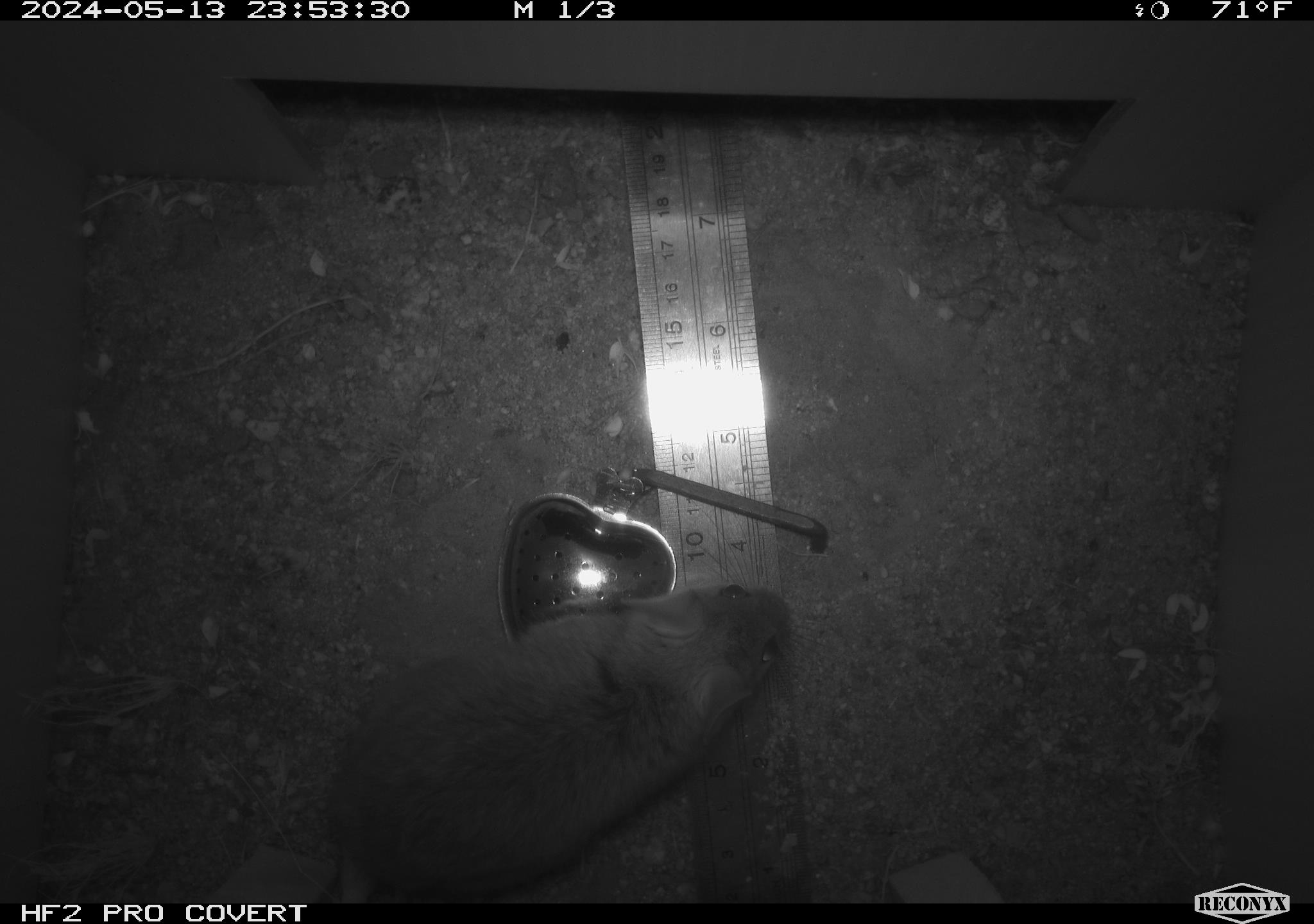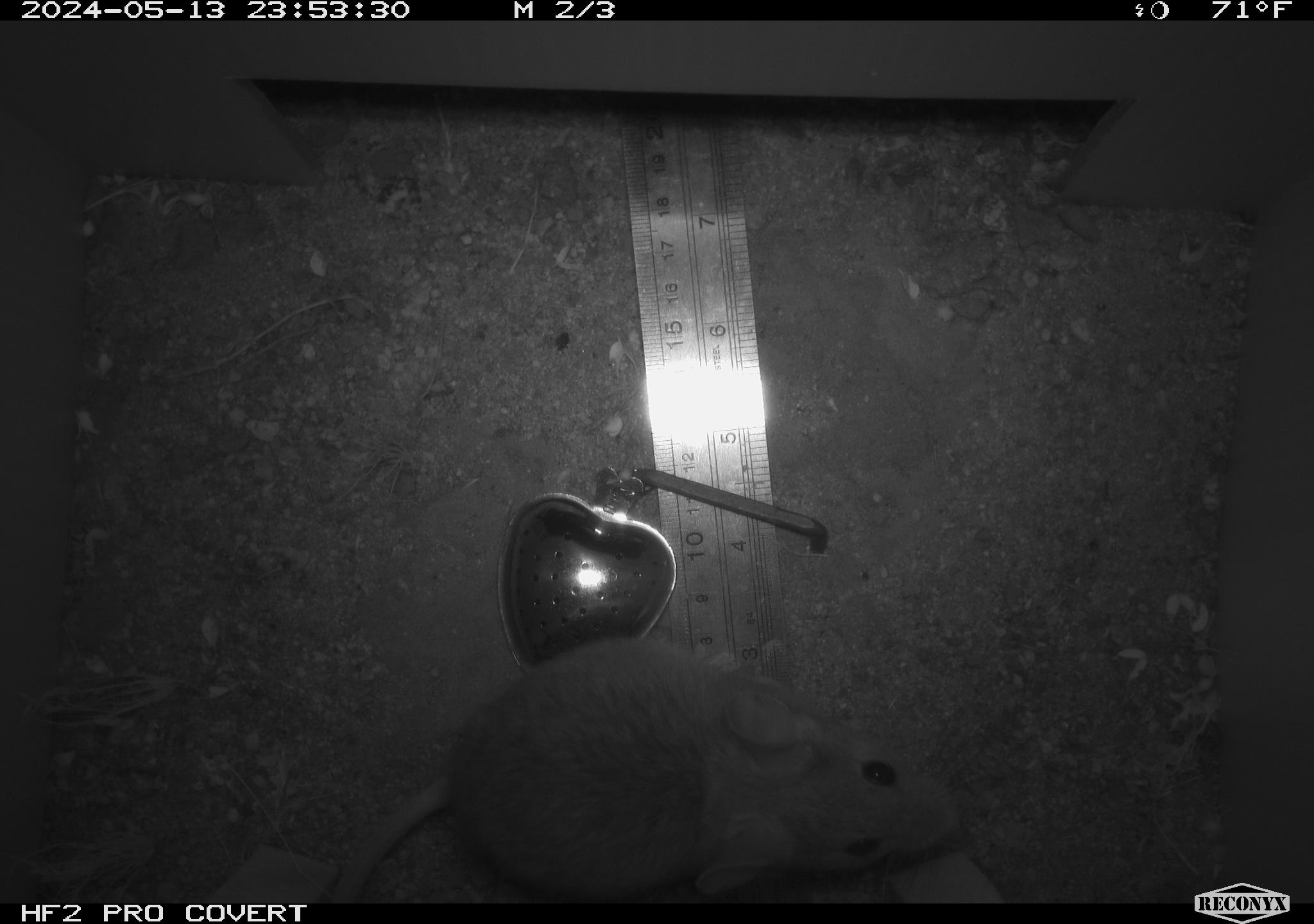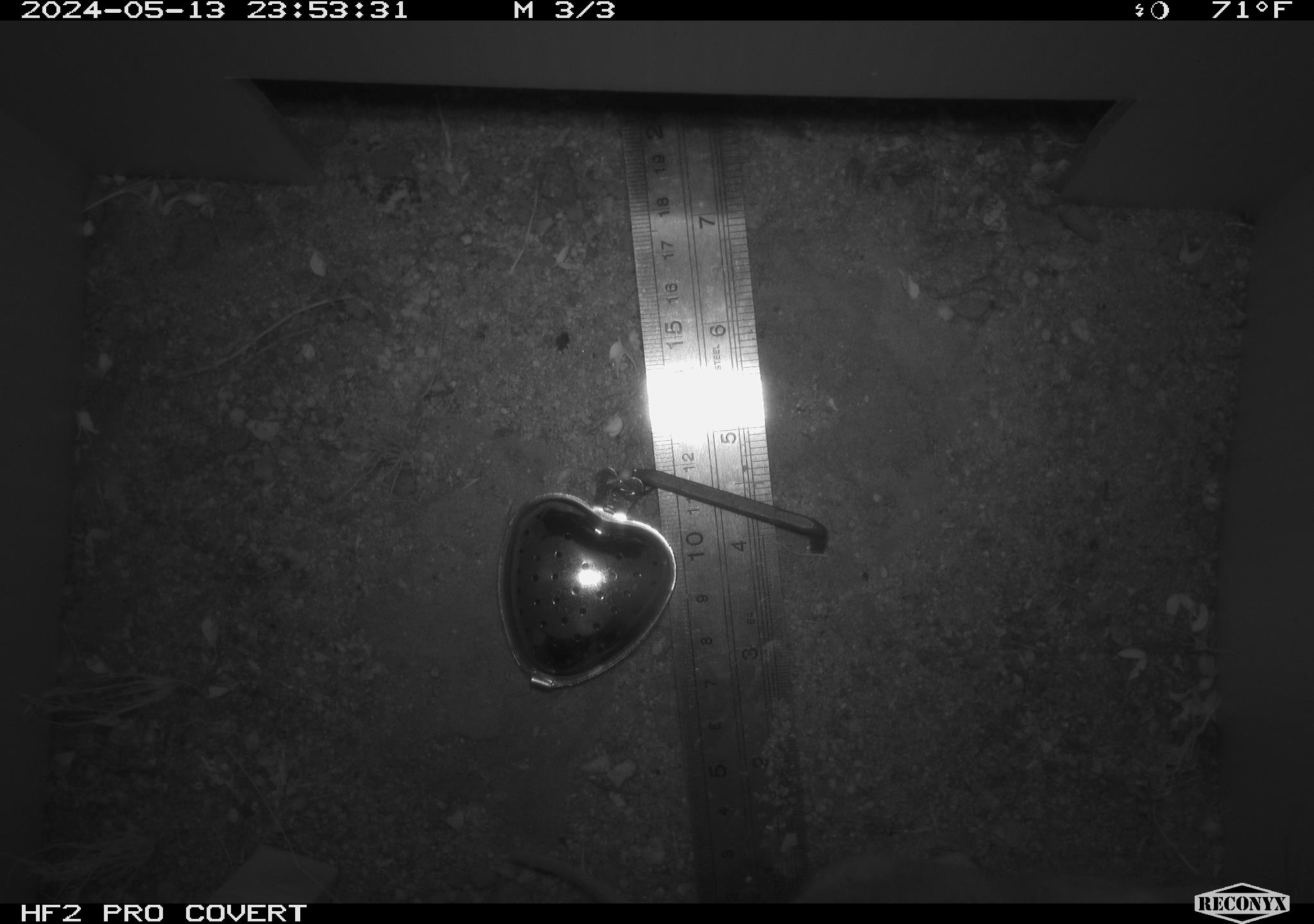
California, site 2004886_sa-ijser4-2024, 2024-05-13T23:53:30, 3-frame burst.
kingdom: Animalia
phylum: Chordata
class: Mammalia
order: Rodentia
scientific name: Rodentia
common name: woodrat or rat or mouse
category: woodrat or rat or mouse species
Woodrat or rat or mouse species (woodrat or rat or mouse) (Rodentia).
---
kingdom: Animalia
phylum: Chordata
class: Mammalia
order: Rodentia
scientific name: Rodentia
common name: woodrat or rat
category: woodrat or rat species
Woodrat or rat species (woodrat or rat) (Rodentia).